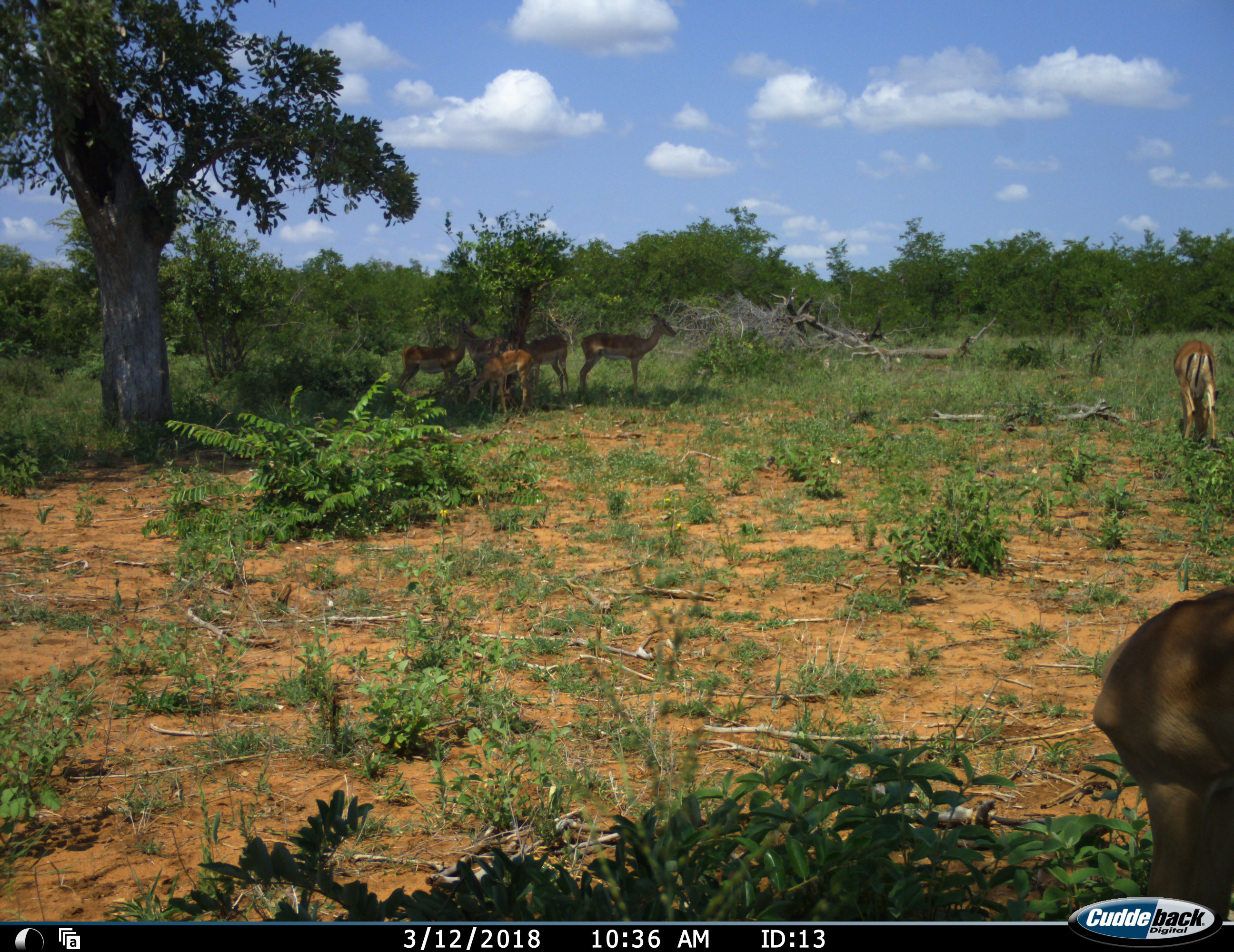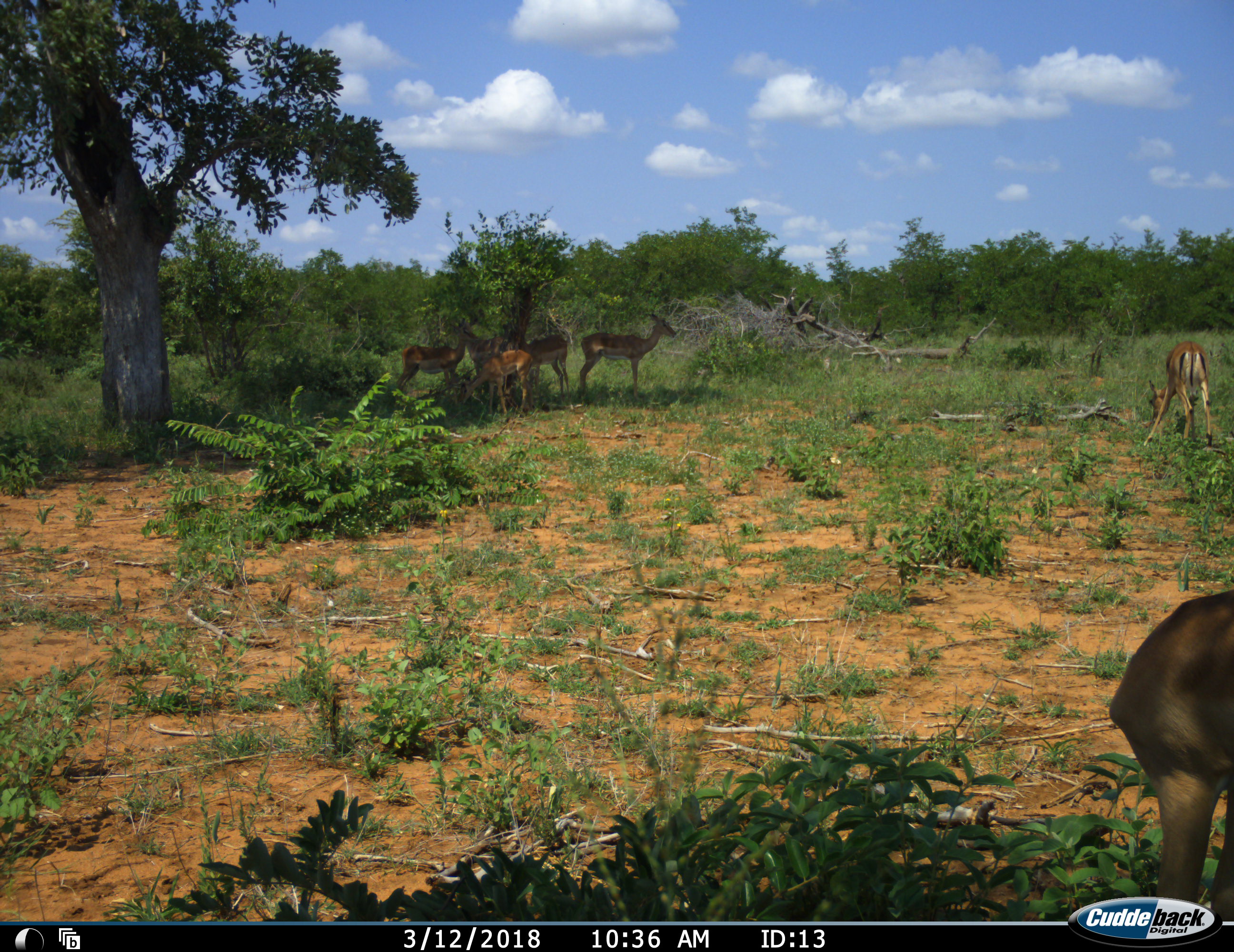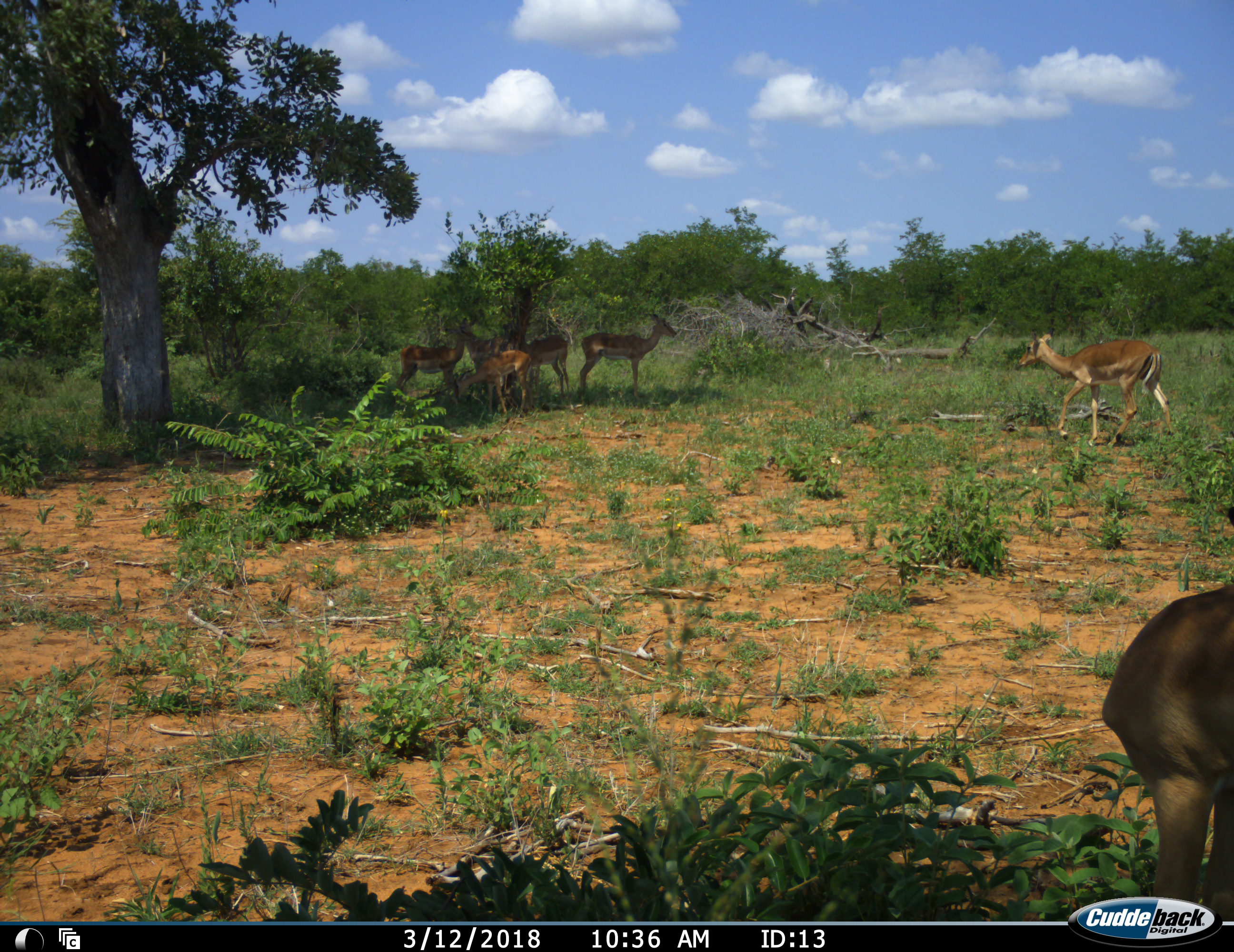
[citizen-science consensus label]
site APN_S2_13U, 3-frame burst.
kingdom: Animalia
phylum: Chordata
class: Mammalia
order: Artiodactyla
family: Bovidae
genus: Aepyceros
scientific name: Aepyceros melampus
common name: impala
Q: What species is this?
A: Impala (Aepyceros melampus).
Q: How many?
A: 7.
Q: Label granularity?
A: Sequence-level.